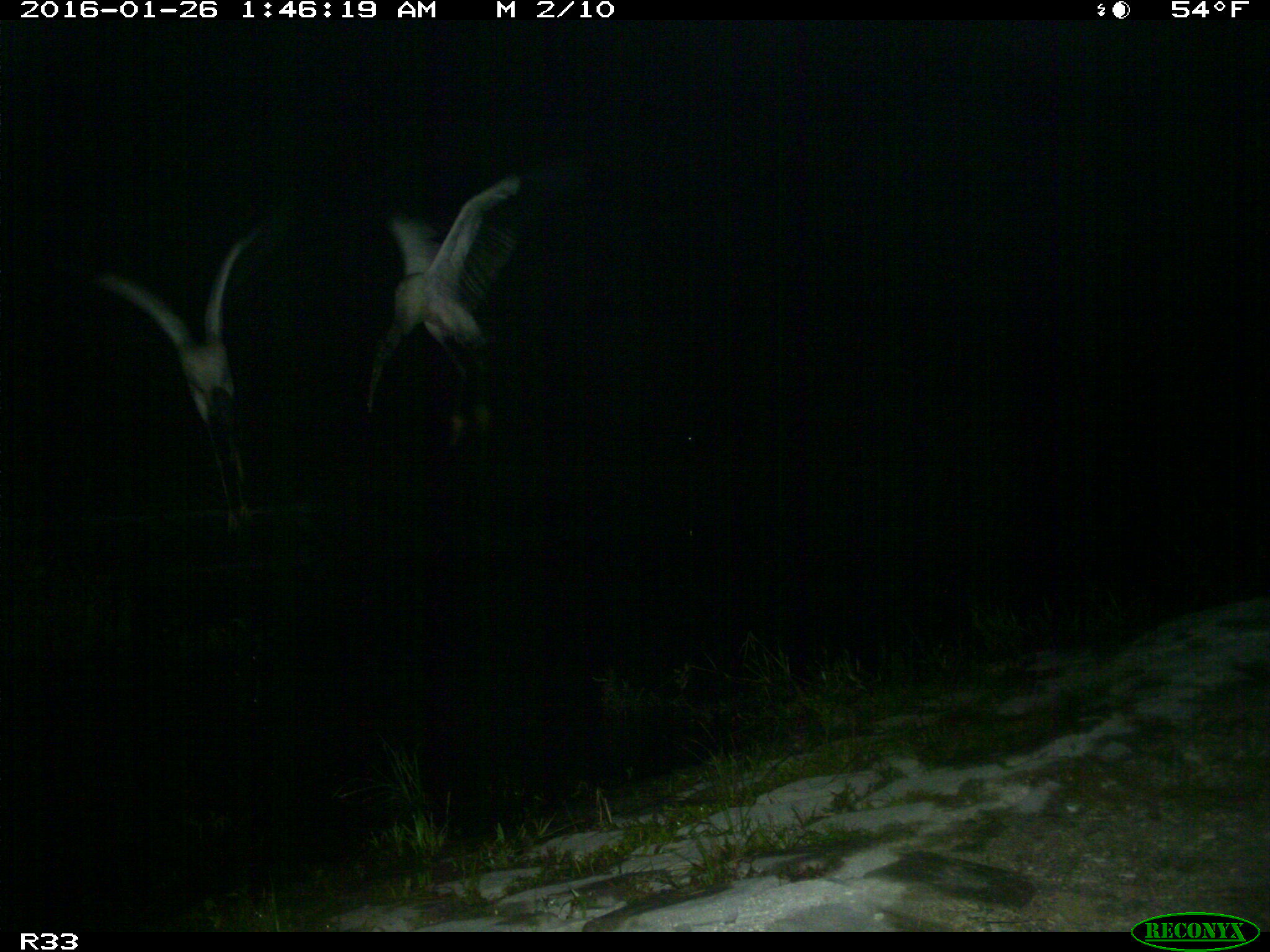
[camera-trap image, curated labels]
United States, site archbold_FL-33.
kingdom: Animalia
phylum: Chordata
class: Aves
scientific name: Aves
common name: birds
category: unidentified bird